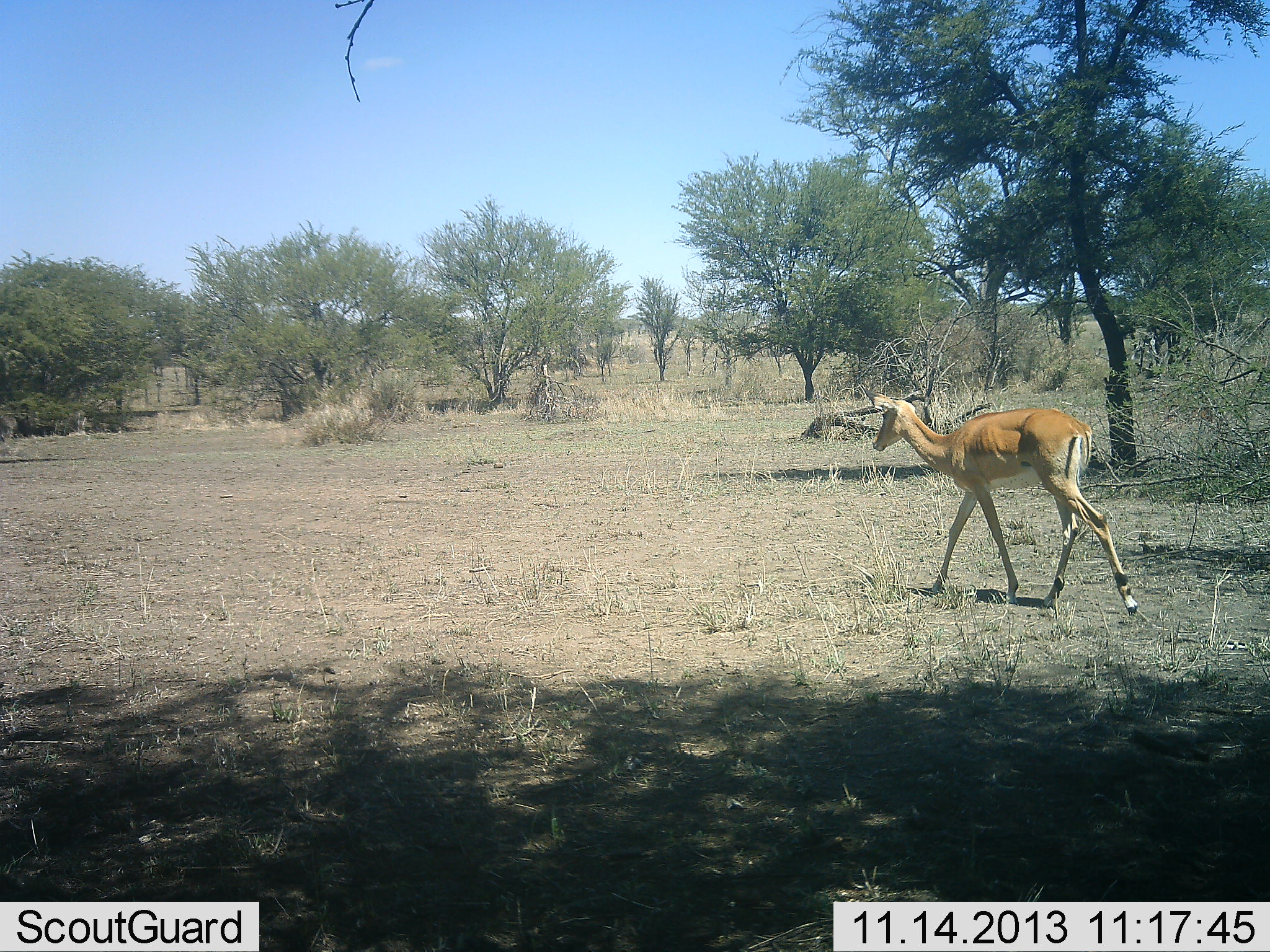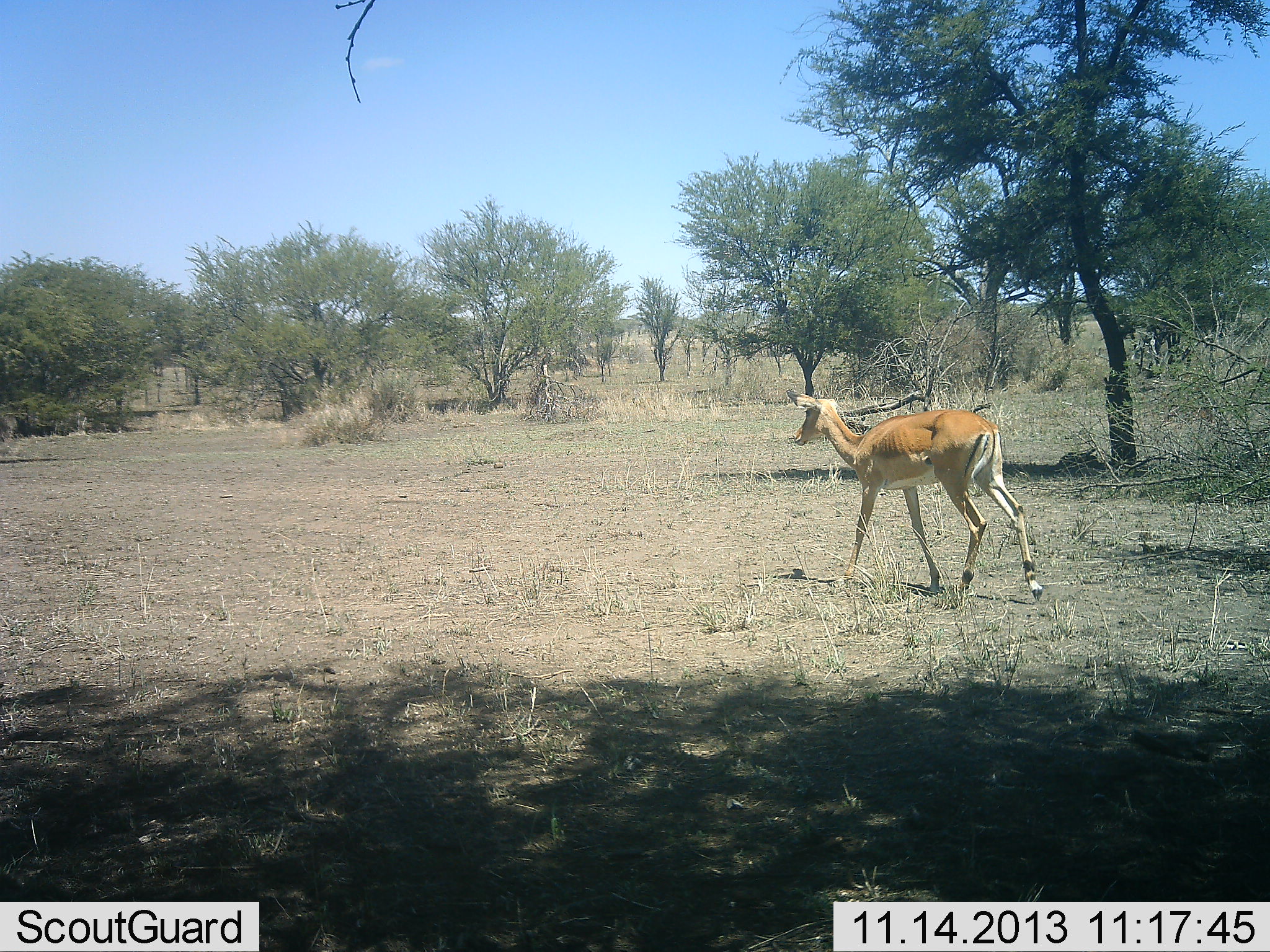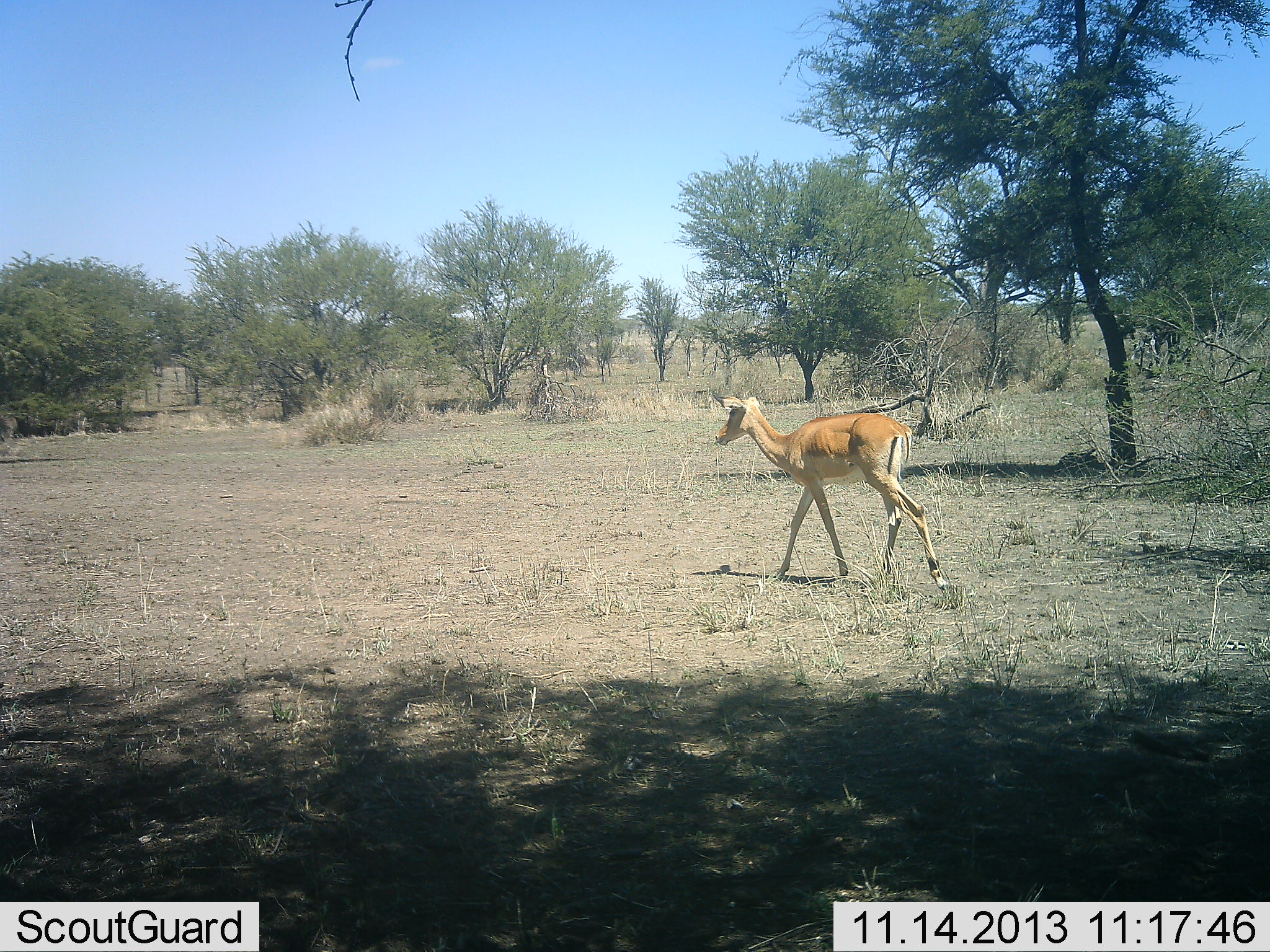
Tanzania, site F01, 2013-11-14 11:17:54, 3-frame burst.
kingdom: Animalia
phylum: Chordata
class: Mammalia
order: Artiodactyla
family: Bovidae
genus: Aepyceros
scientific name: Aepyceros melampus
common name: impala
Impala (Aepyceros melampus), count 1. Behavior (volunteer vote fractions): standing 0%, resting 0%, moving 100%, interacting 0%. Young present (vote fraction): 0%. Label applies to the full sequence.